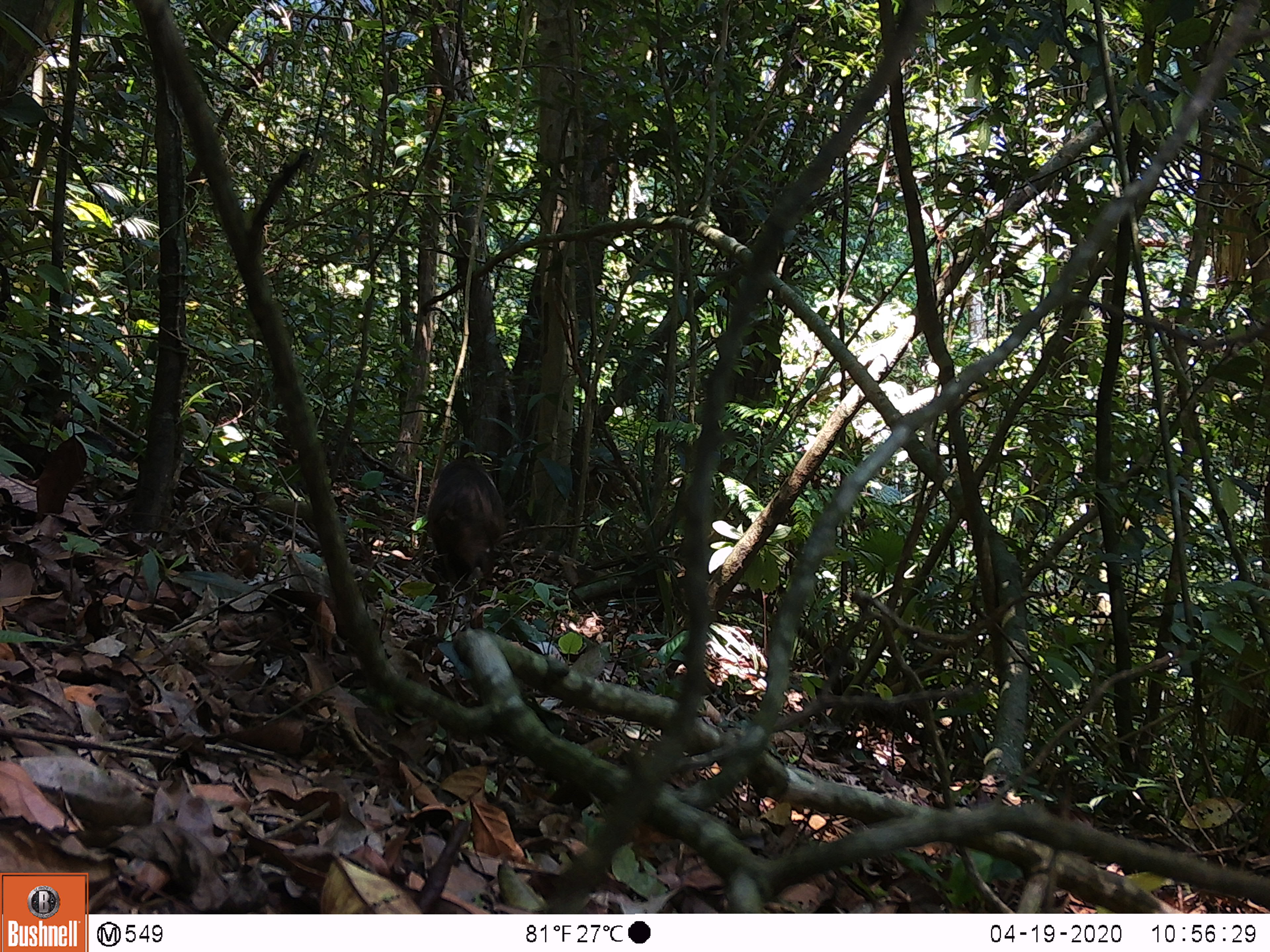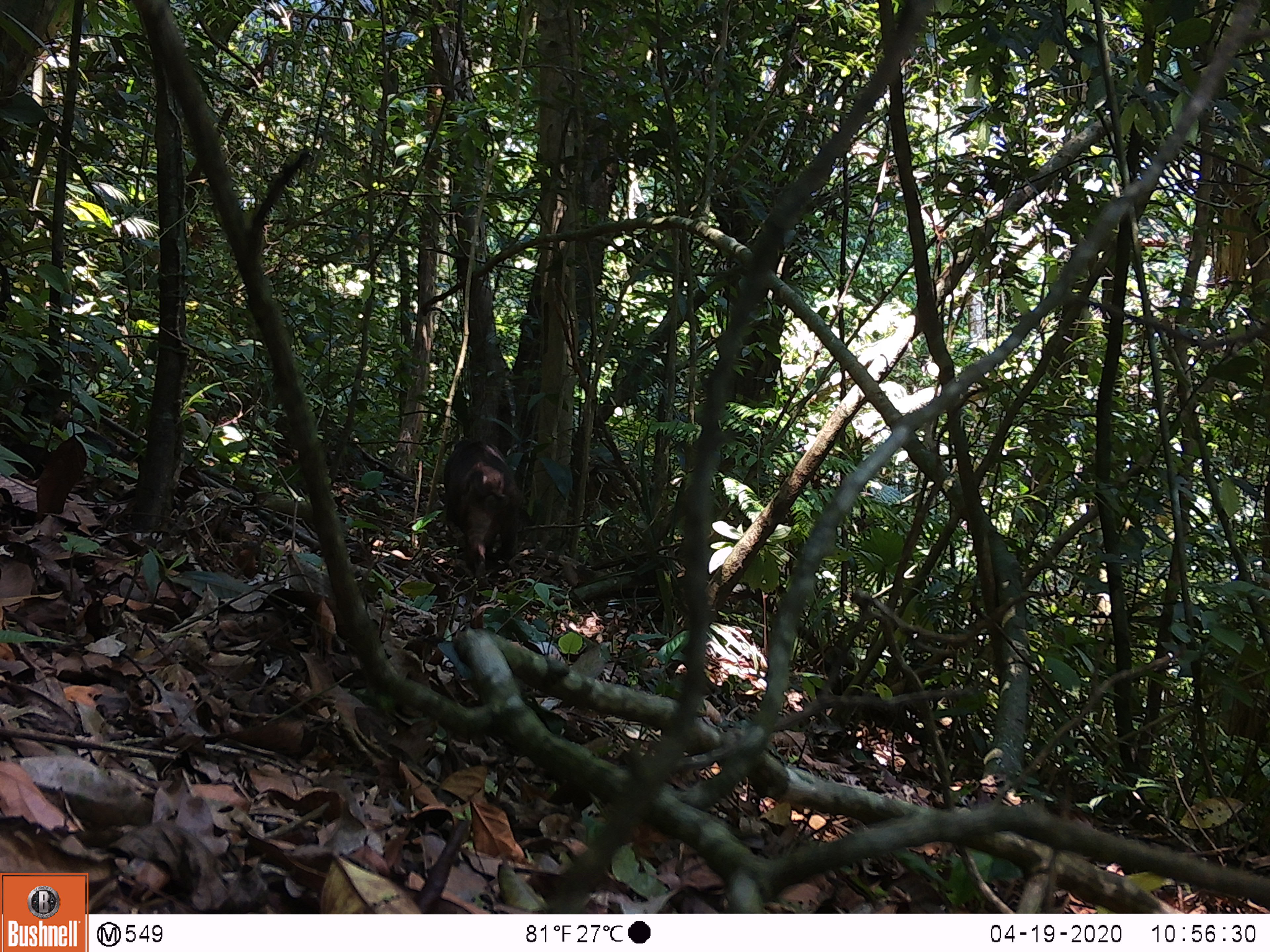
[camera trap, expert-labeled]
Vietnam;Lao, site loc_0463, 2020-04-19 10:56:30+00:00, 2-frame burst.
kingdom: Animalia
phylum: Chordata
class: Mammalia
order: Primates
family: Cercopithecidae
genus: Macaca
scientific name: Macaca arctoides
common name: stump-tailed macaque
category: stump tailed macaque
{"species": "stump tailed macaque (stump-tailed macaque) (Macaca arctoides)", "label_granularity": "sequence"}